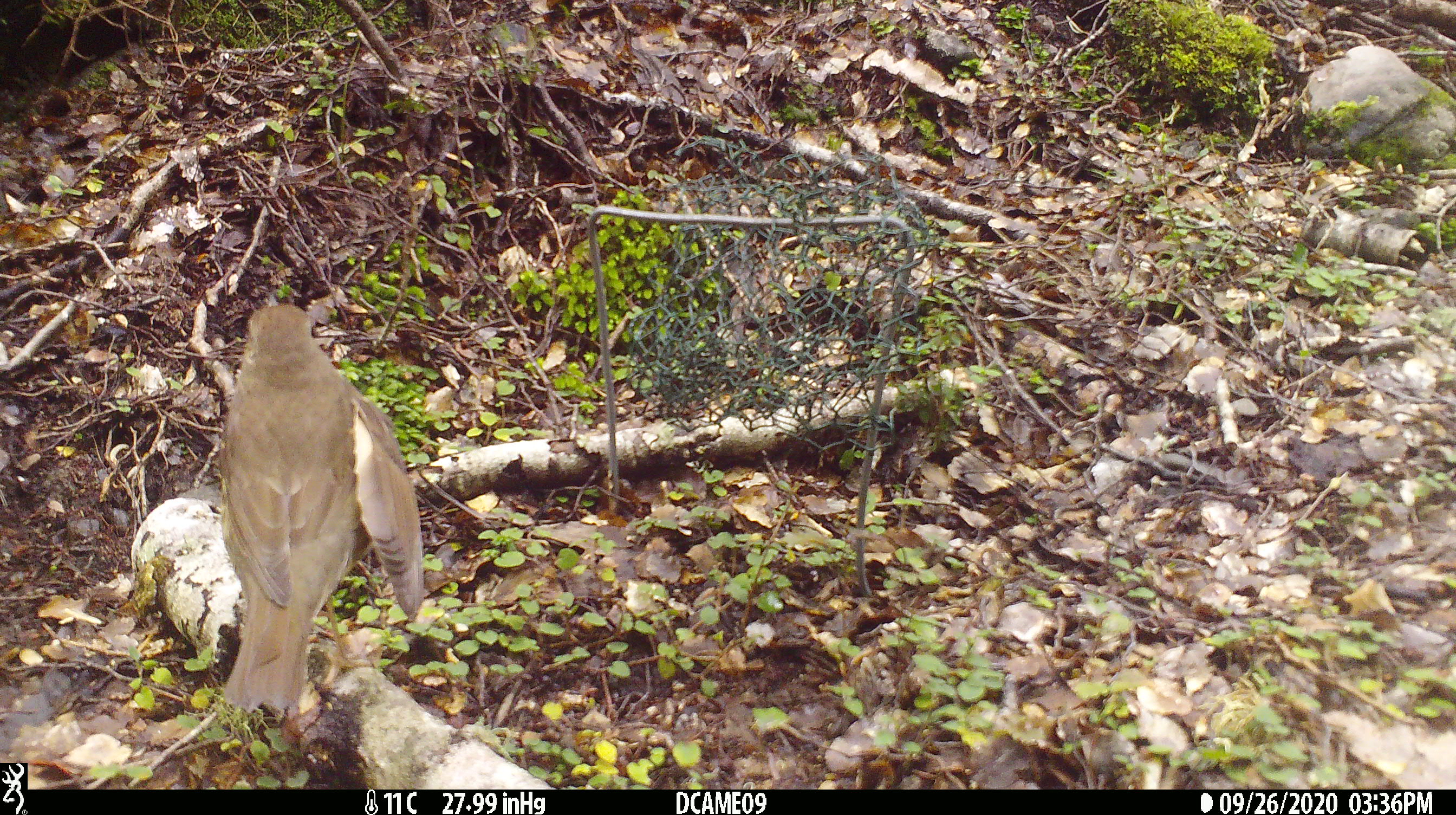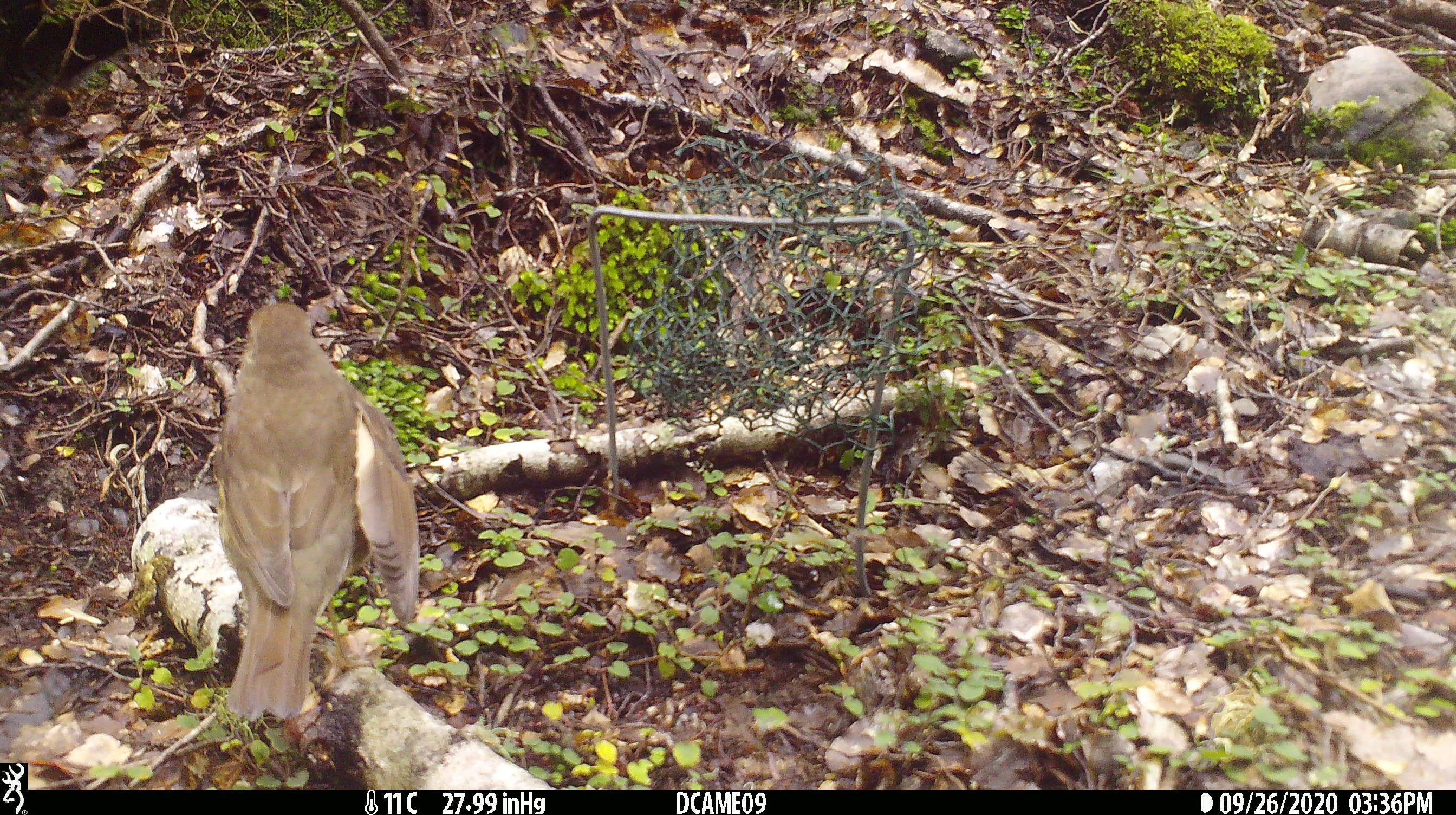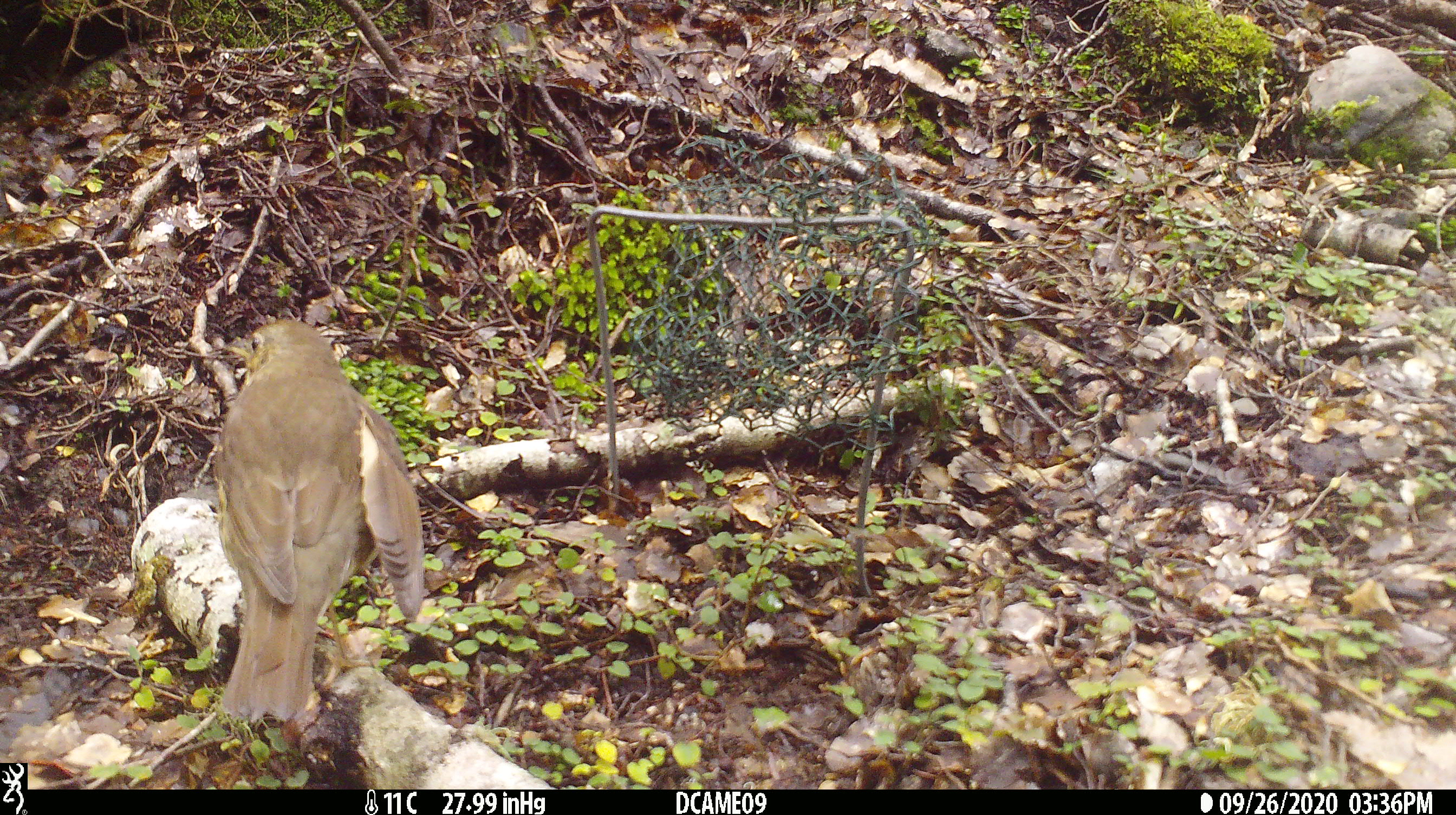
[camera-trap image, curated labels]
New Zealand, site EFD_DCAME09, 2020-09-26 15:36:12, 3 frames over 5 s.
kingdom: Animalia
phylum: Chordata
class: Aves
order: Passeriformes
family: Turdidae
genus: Turdus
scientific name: Turdus philomelos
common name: song thrush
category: thrush